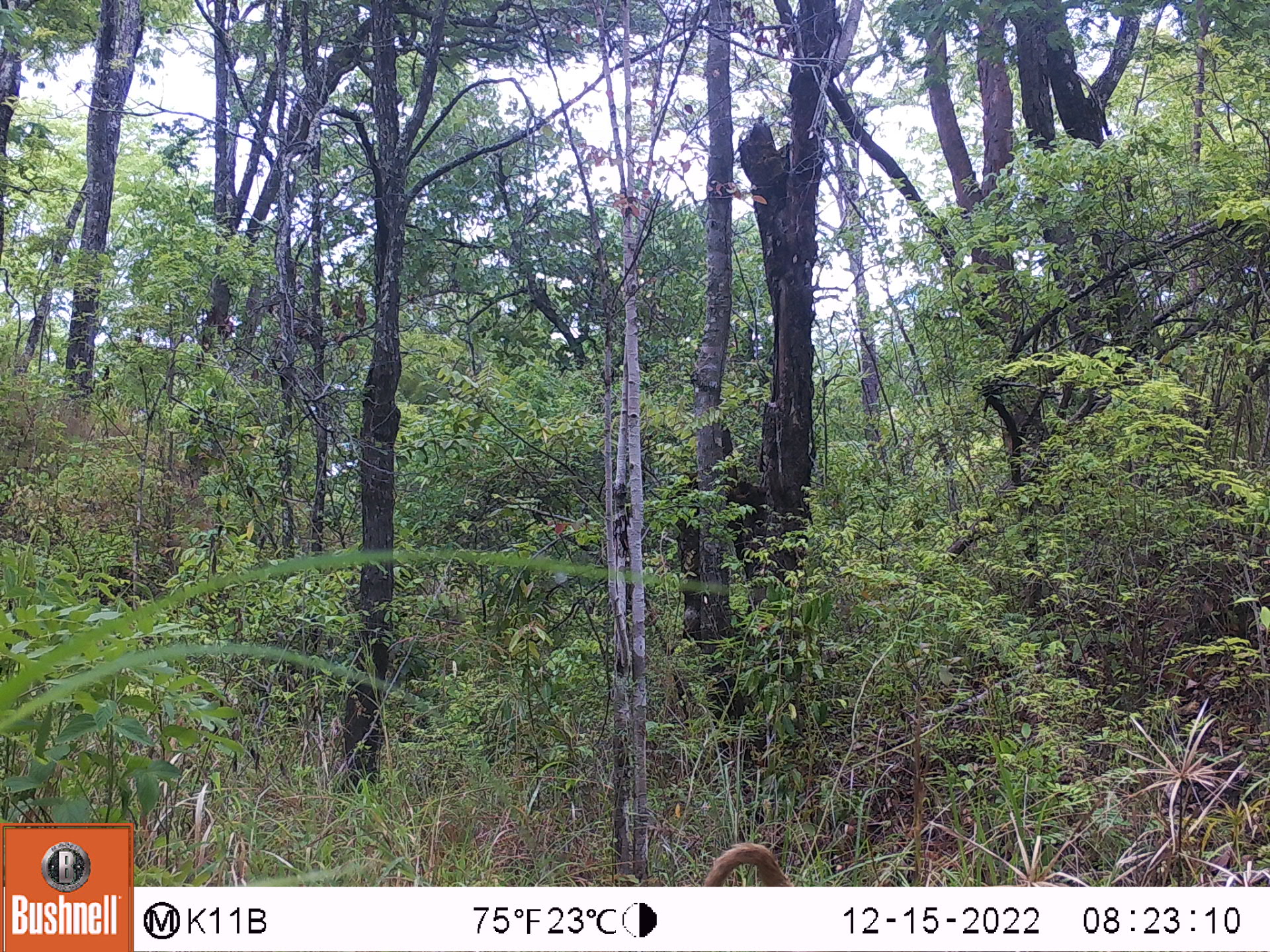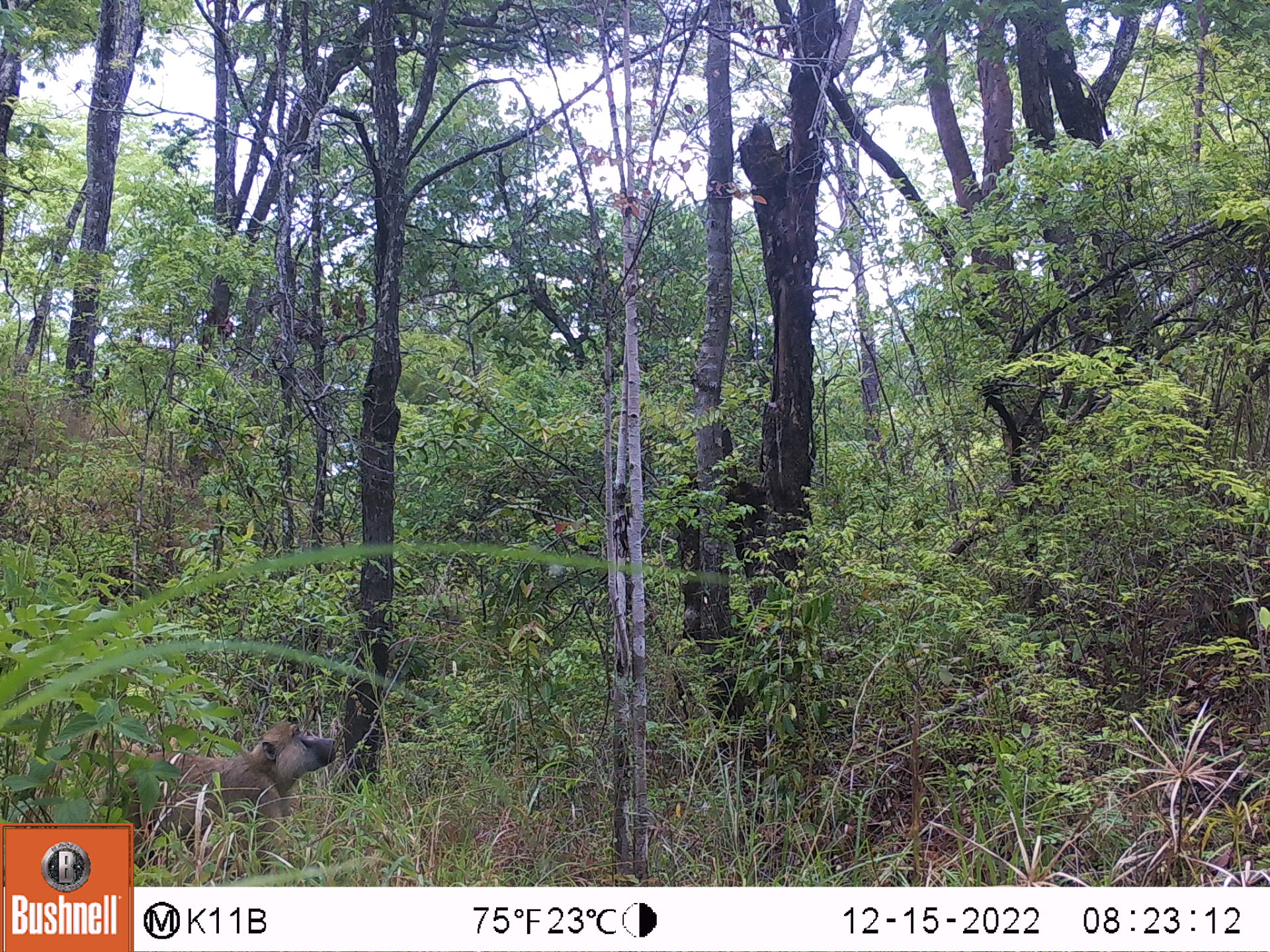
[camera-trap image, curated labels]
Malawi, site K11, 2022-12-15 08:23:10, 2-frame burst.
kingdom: Animalia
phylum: Chordata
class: Mammalia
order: Primates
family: Cercopithecidae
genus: Papio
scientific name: Papio cynocephalus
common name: yellow baboon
Yellow baboon (Papio cynocephalus), count 1.